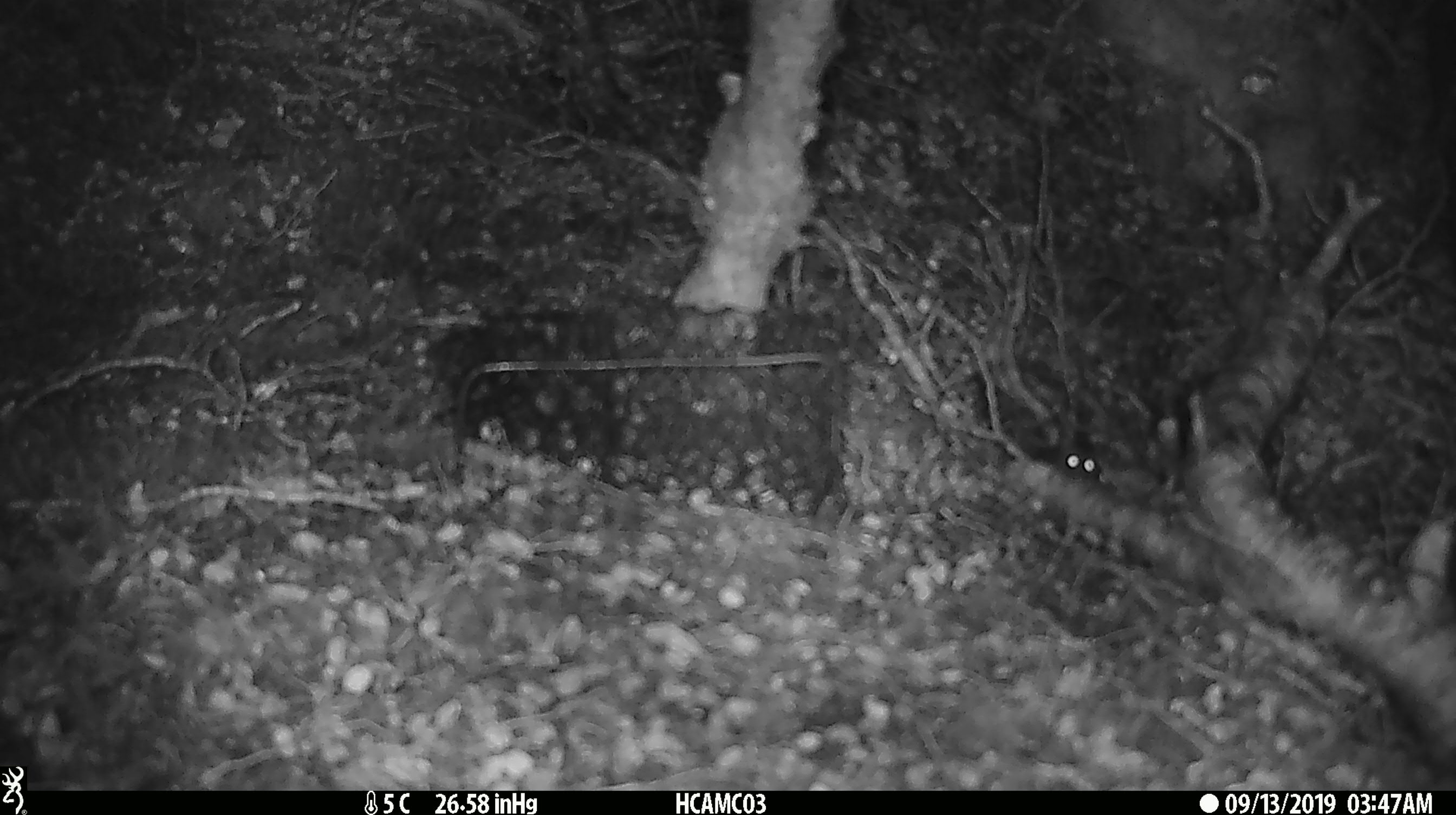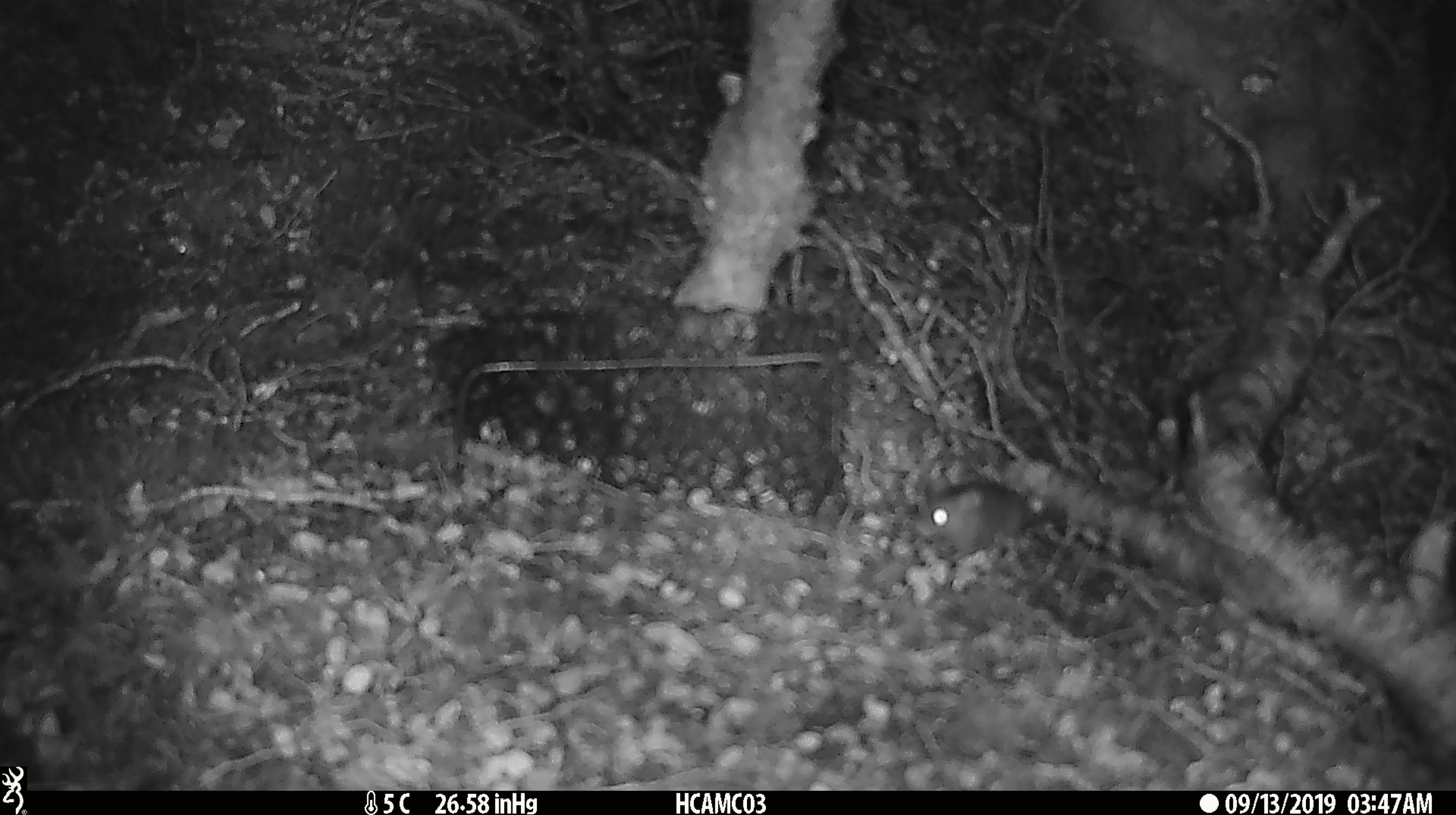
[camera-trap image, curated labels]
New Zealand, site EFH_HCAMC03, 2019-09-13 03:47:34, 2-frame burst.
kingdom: Animalia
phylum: Chordata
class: Mammalia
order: Rodentia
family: Muridae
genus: Mus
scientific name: Mus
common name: mouse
Mouse (Mus).